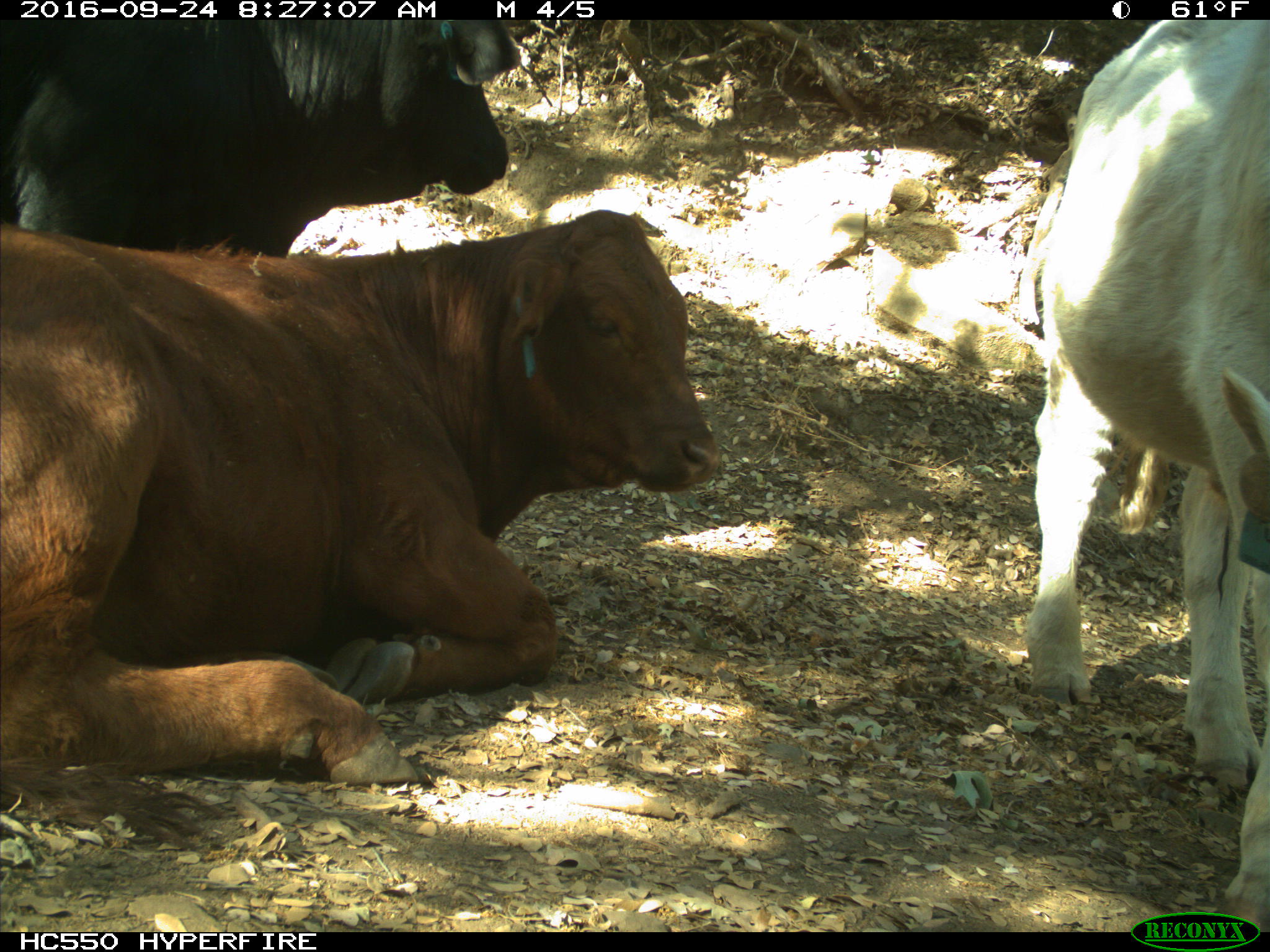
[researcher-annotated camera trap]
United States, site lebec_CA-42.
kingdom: Animalia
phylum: Chordata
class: Mammalia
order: Artiodactyla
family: Bovidae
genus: Bos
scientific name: Bos taurus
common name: domestic cow